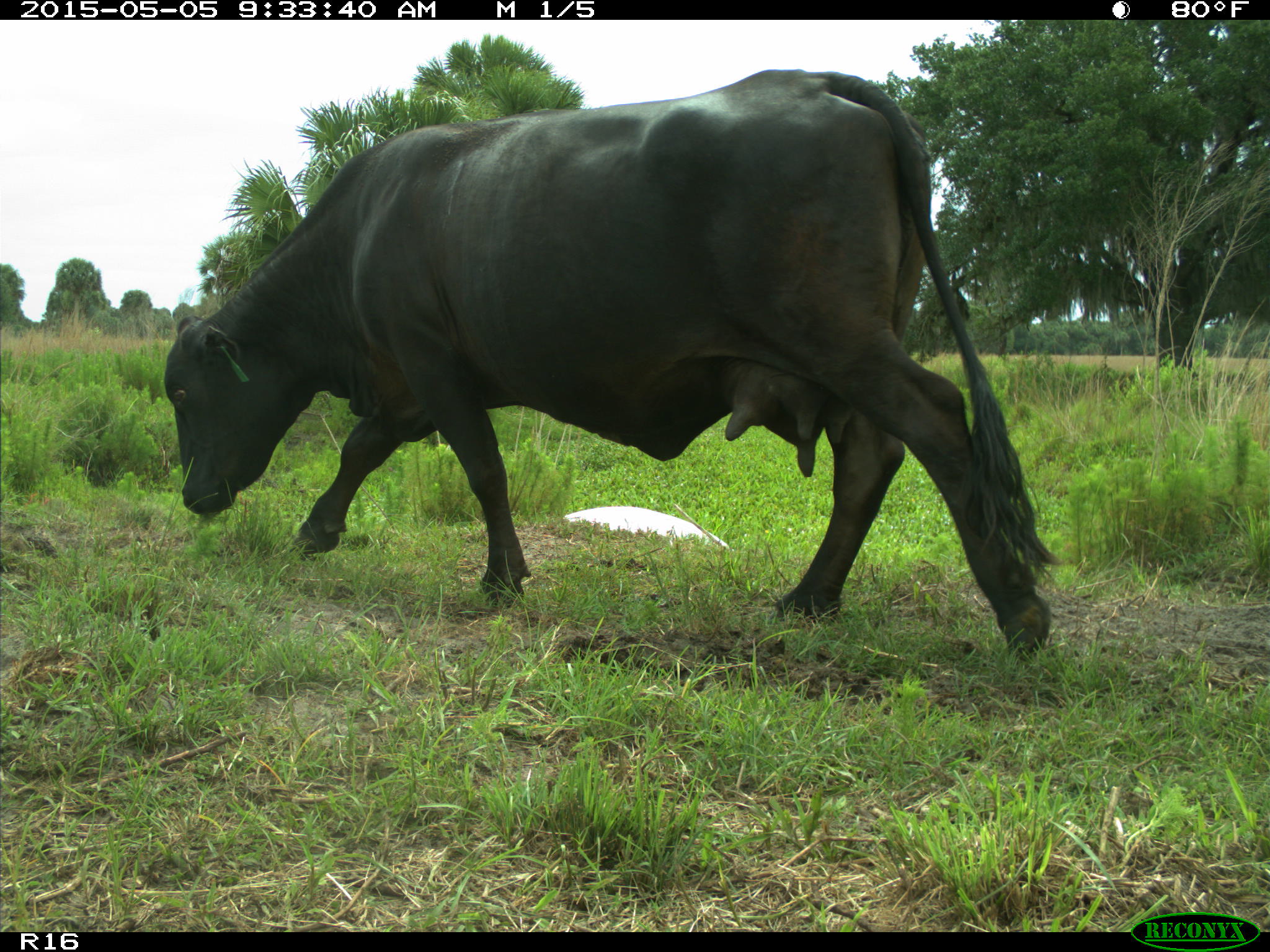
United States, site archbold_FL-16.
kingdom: Animalia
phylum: Chordata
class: Mammalia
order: Artiodactyla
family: Bovidae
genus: Bos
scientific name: Bos taurus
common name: domestic cow